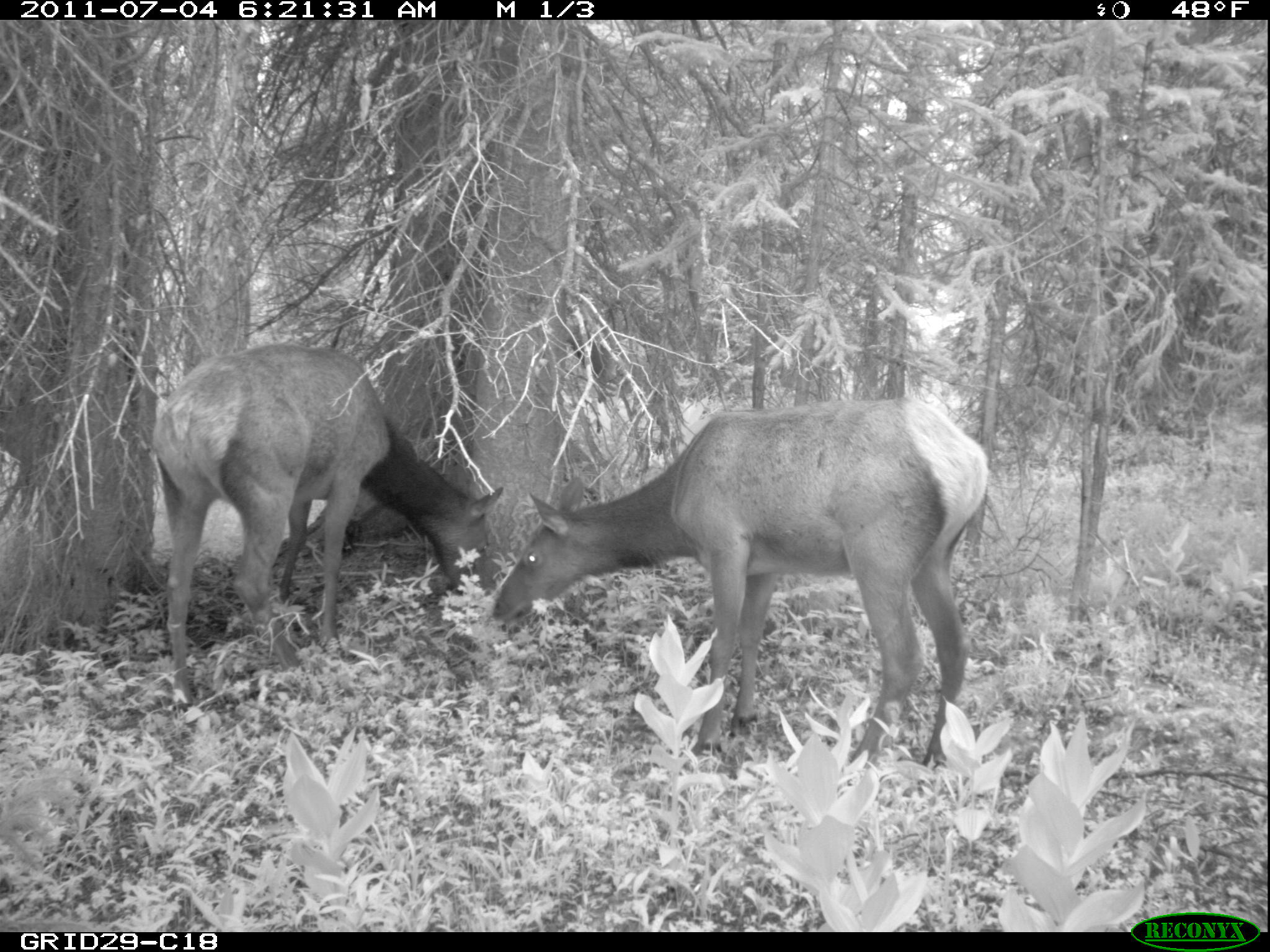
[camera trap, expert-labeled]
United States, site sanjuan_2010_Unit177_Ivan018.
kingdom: Animalia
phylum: Chordata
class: Mammalia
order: Artiodactyla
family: Cervidae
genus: Cervus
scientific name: Cervus elaphus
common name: red deer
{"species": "Cervus elaphus (red deer)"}